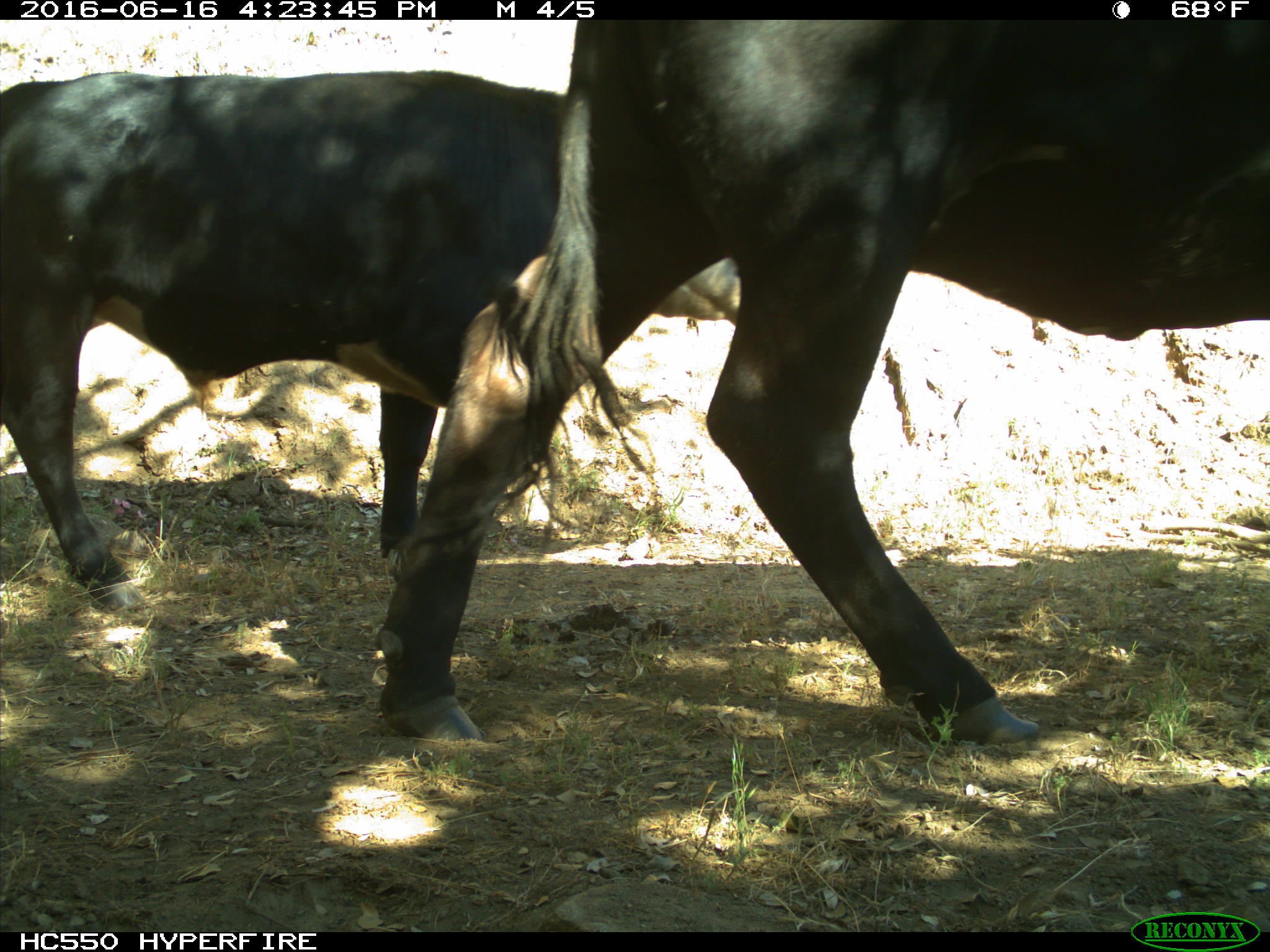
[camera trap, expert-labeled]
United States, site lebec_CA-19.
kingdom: Animalia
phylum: Chordata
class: Mammalia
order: Artiodactyla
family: Bovidae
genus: Bos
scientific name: Bos taurus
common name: domestic cow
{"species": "Bos taurus (domestic cow)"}